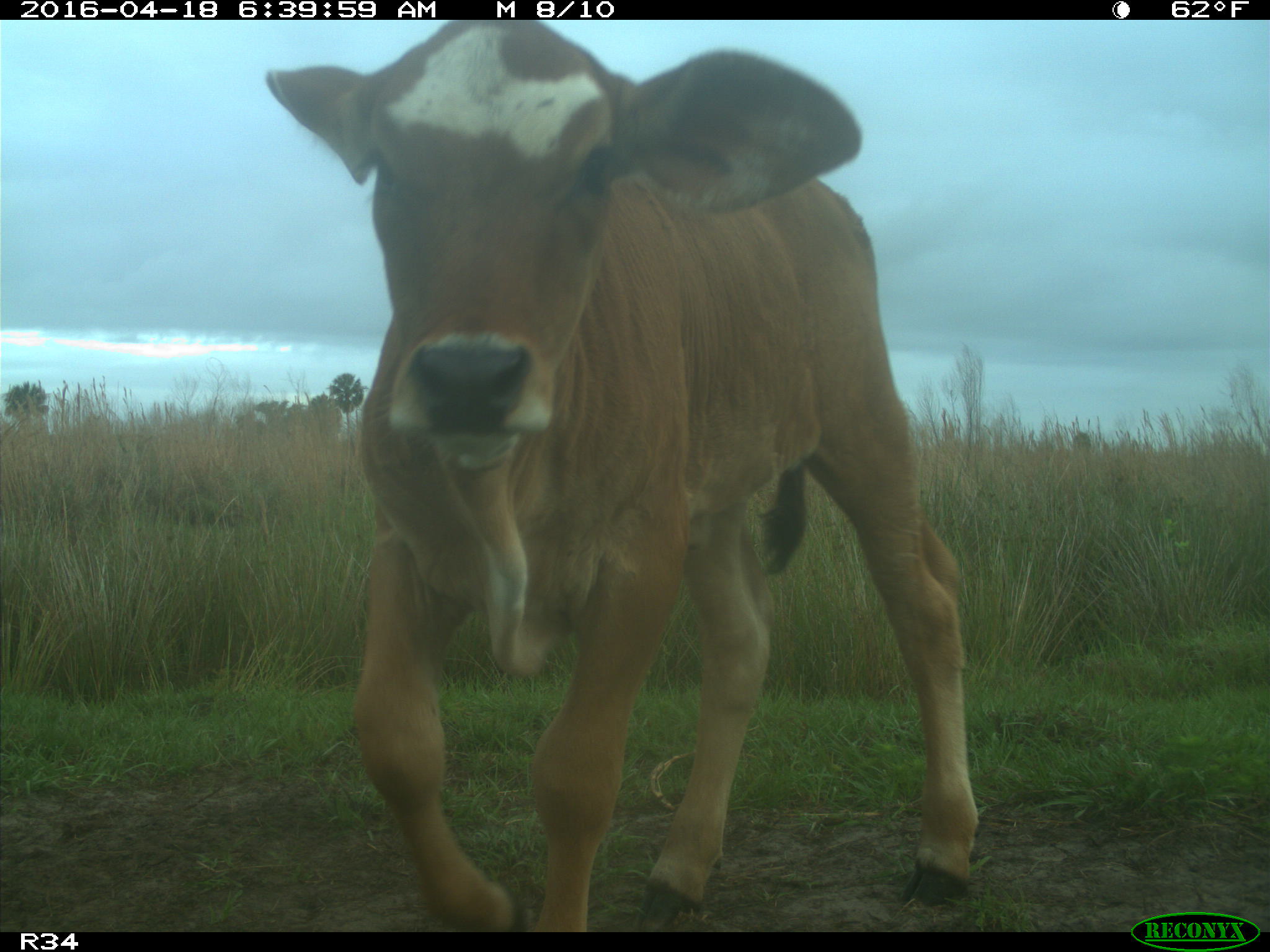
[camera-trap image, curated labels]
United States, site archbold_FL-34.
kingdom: Animalia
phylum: Chordata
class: Mammalia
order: Artiodactyla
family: Bovidae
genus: Bos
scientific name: Bos taurus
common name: domestic cow